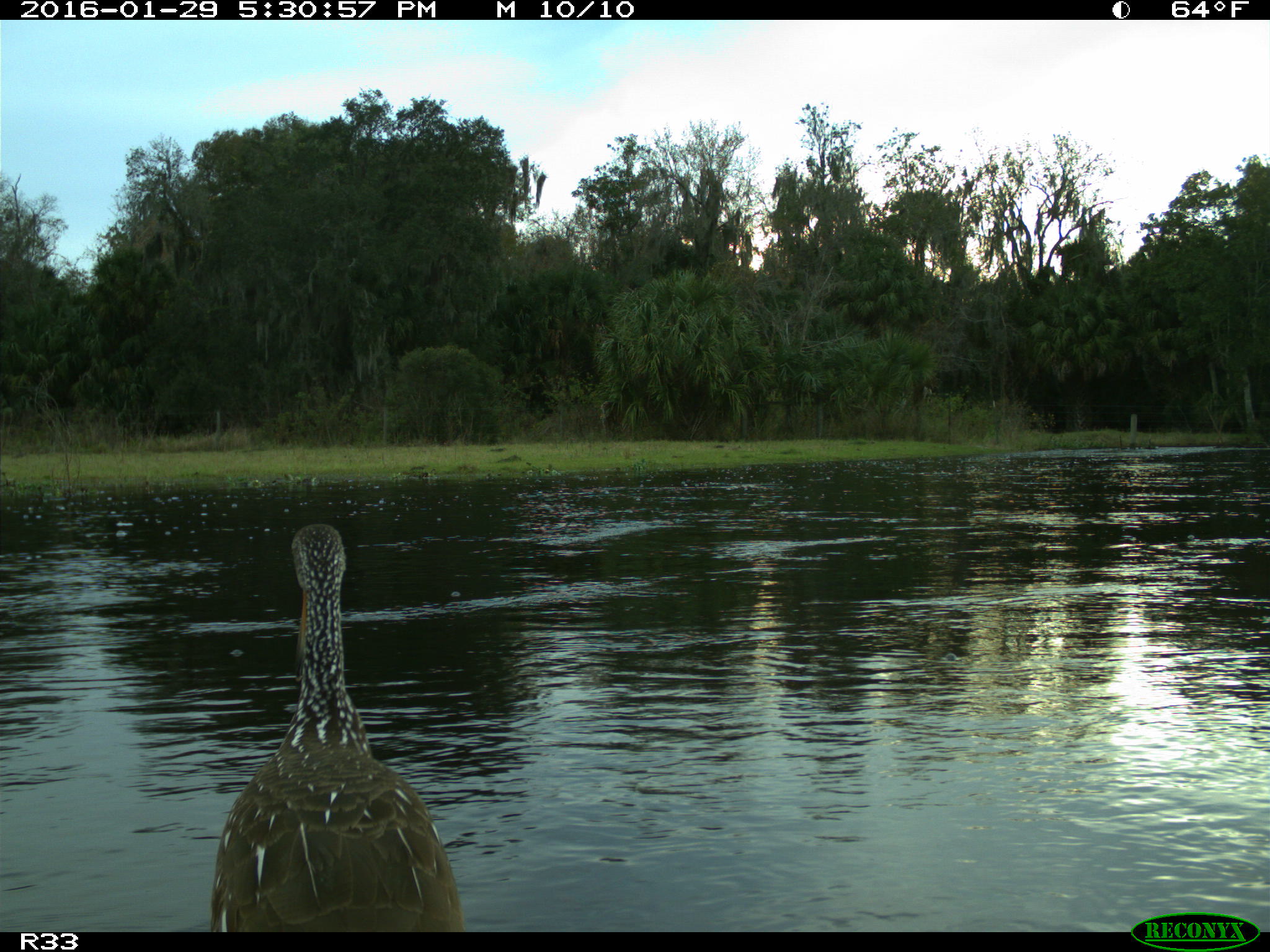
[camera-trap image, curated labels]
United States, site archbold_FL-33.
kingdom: Animalia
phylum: Chordata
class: Aves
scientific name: Aves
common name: birds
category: unidentified bird